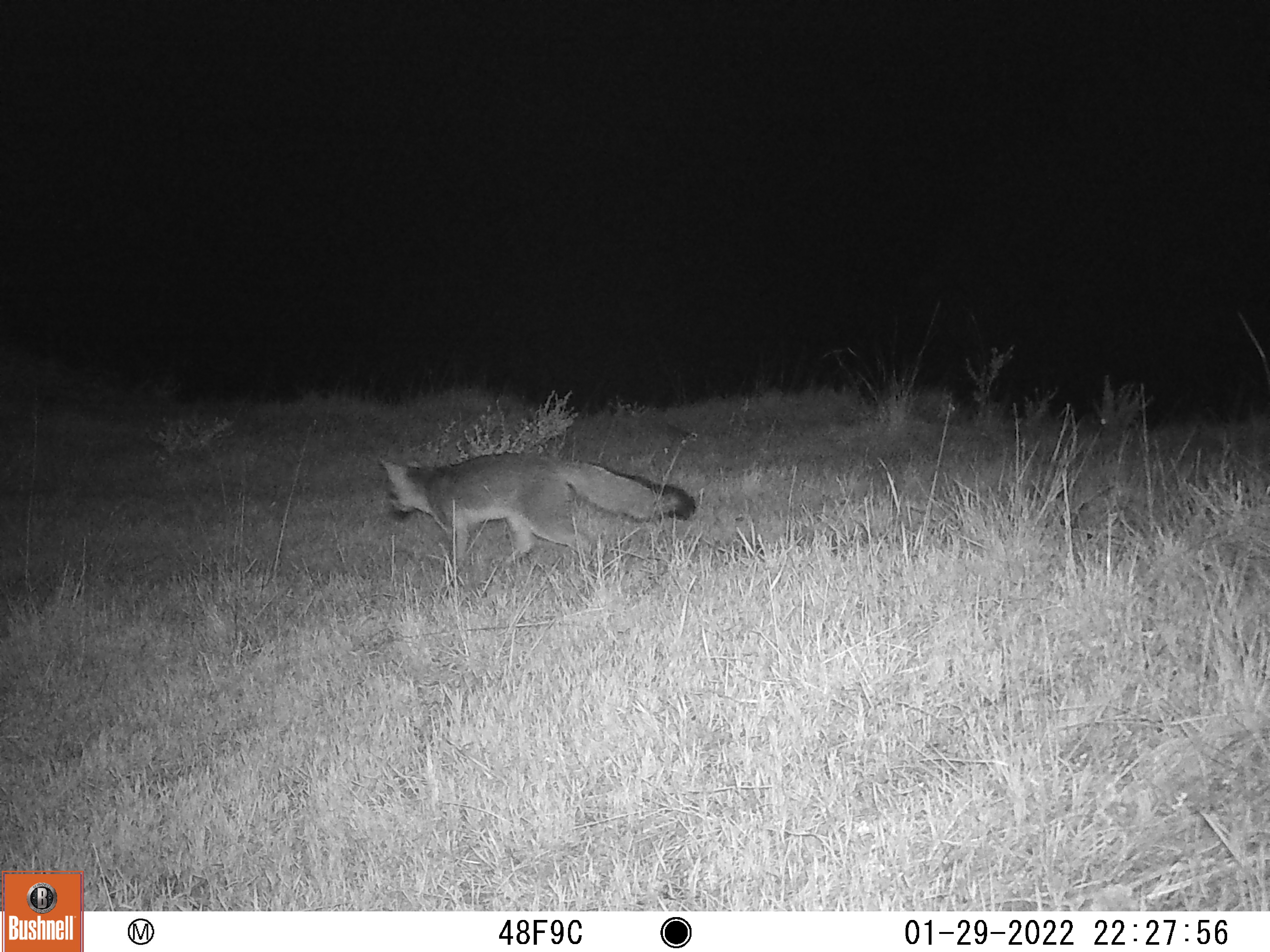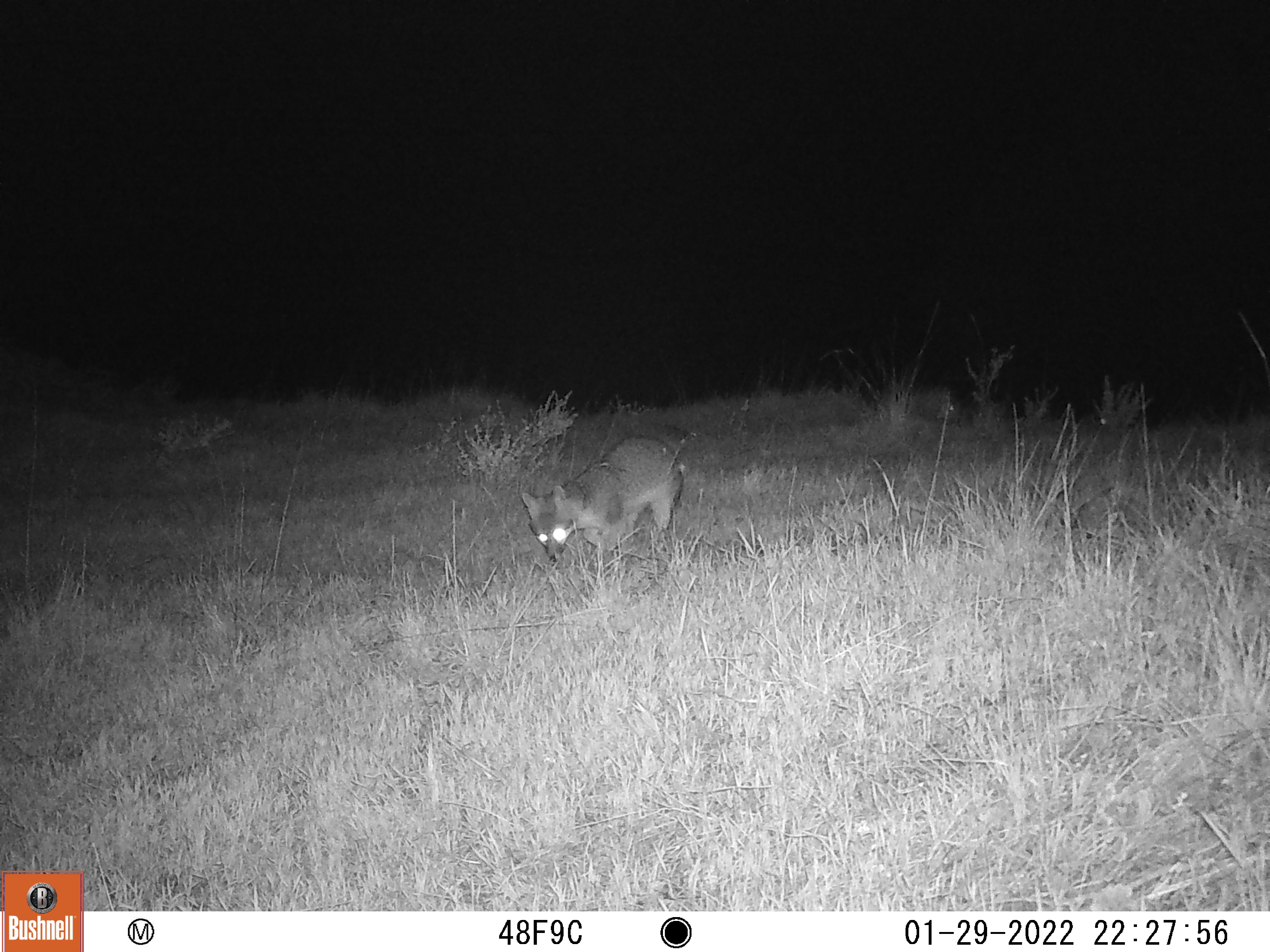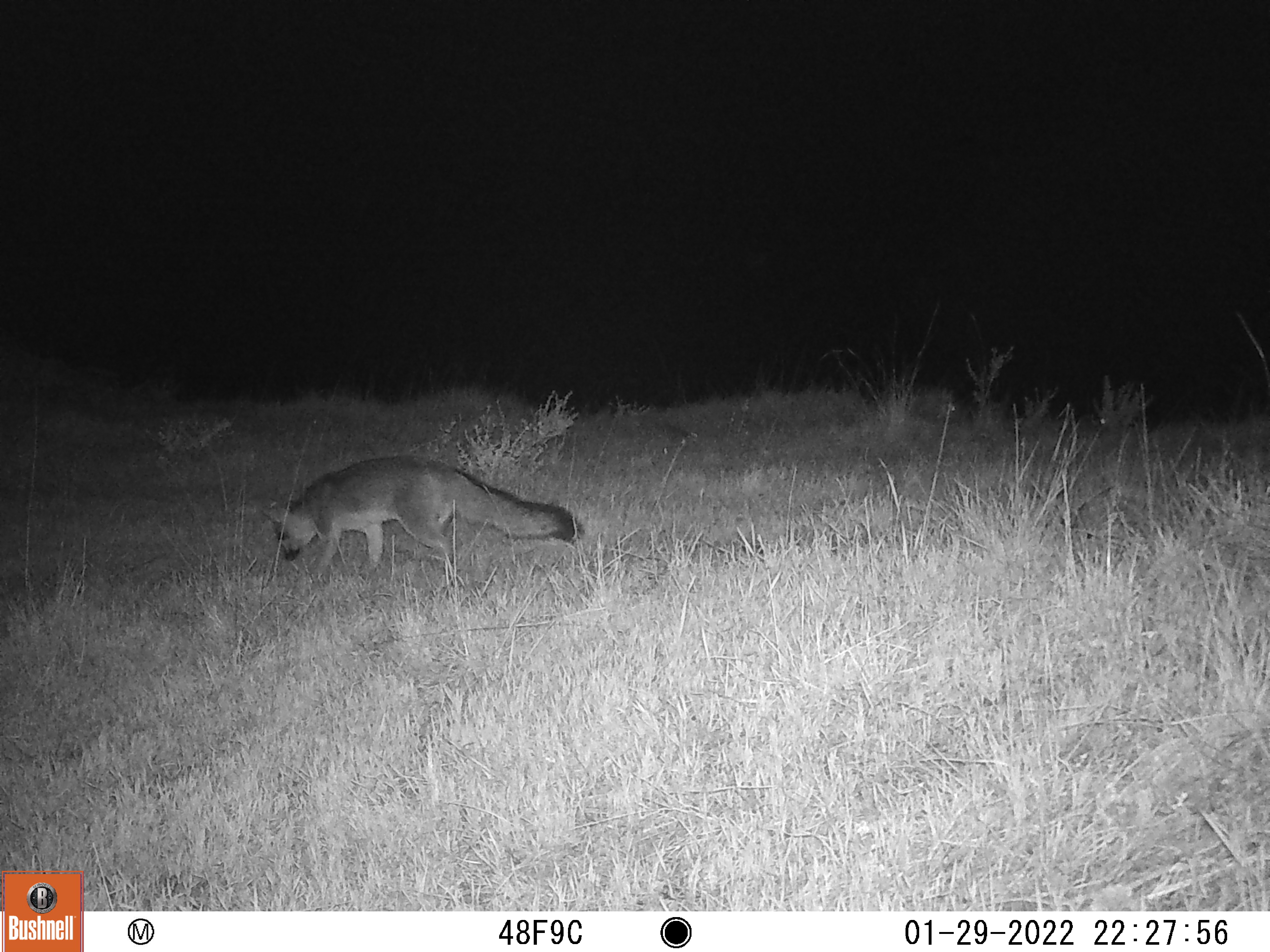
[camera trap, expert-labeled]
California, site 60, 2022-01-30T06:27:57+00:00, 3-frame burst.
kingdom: Animalia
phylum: Chordata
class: Mammalia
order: Carnivora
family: Canidae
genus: Urocyon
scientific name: Urocyon cinereoargenteus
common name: gray fox